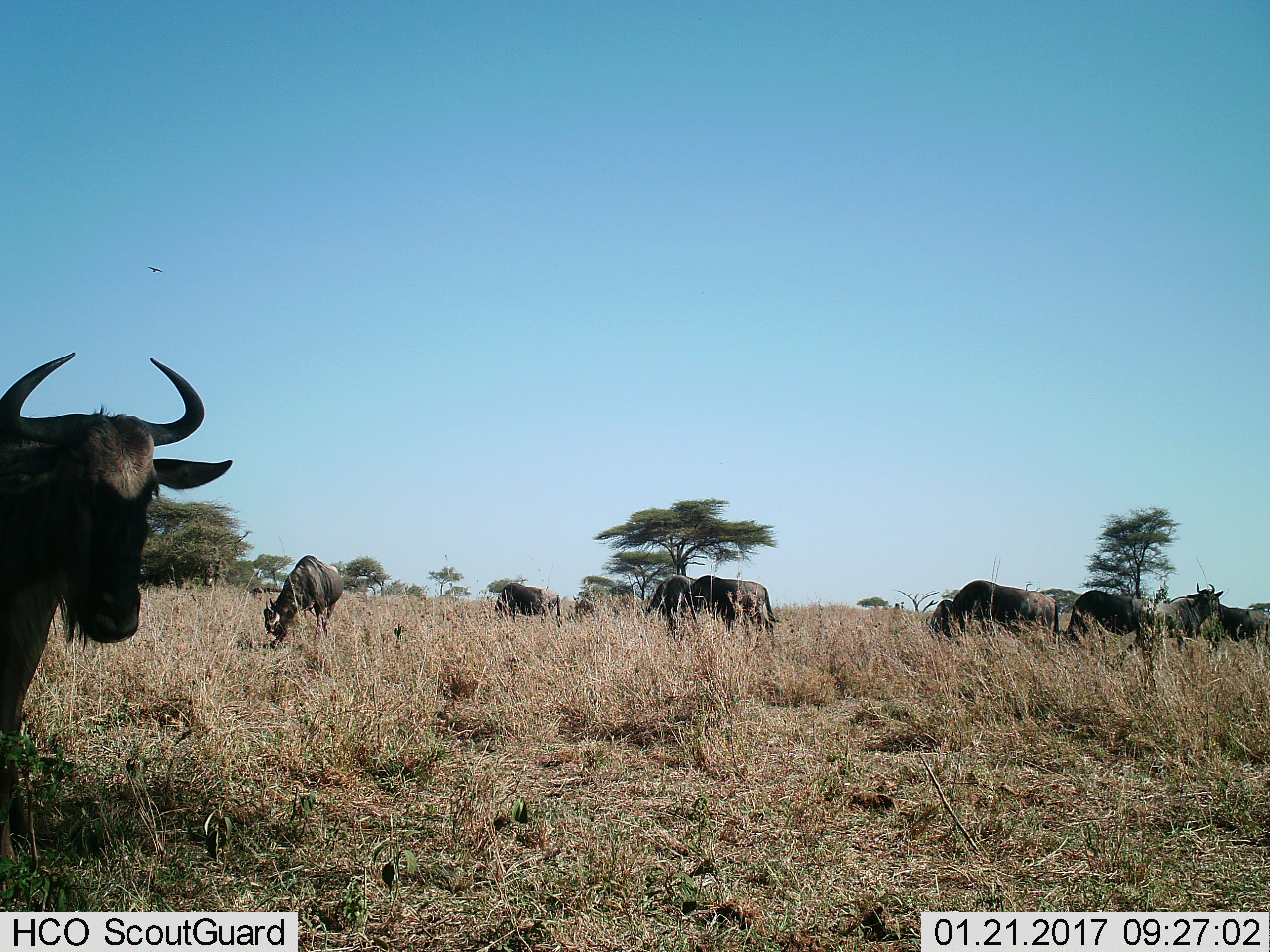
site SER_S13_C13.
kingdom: Animalia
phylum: Chordata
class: Mammalia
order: Artiodactyla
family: Bovidae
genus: Connochaetes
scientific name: Connochaetes taurinus taurinus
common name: blue wildebeest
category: wildebeestblue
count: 9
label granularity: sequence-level